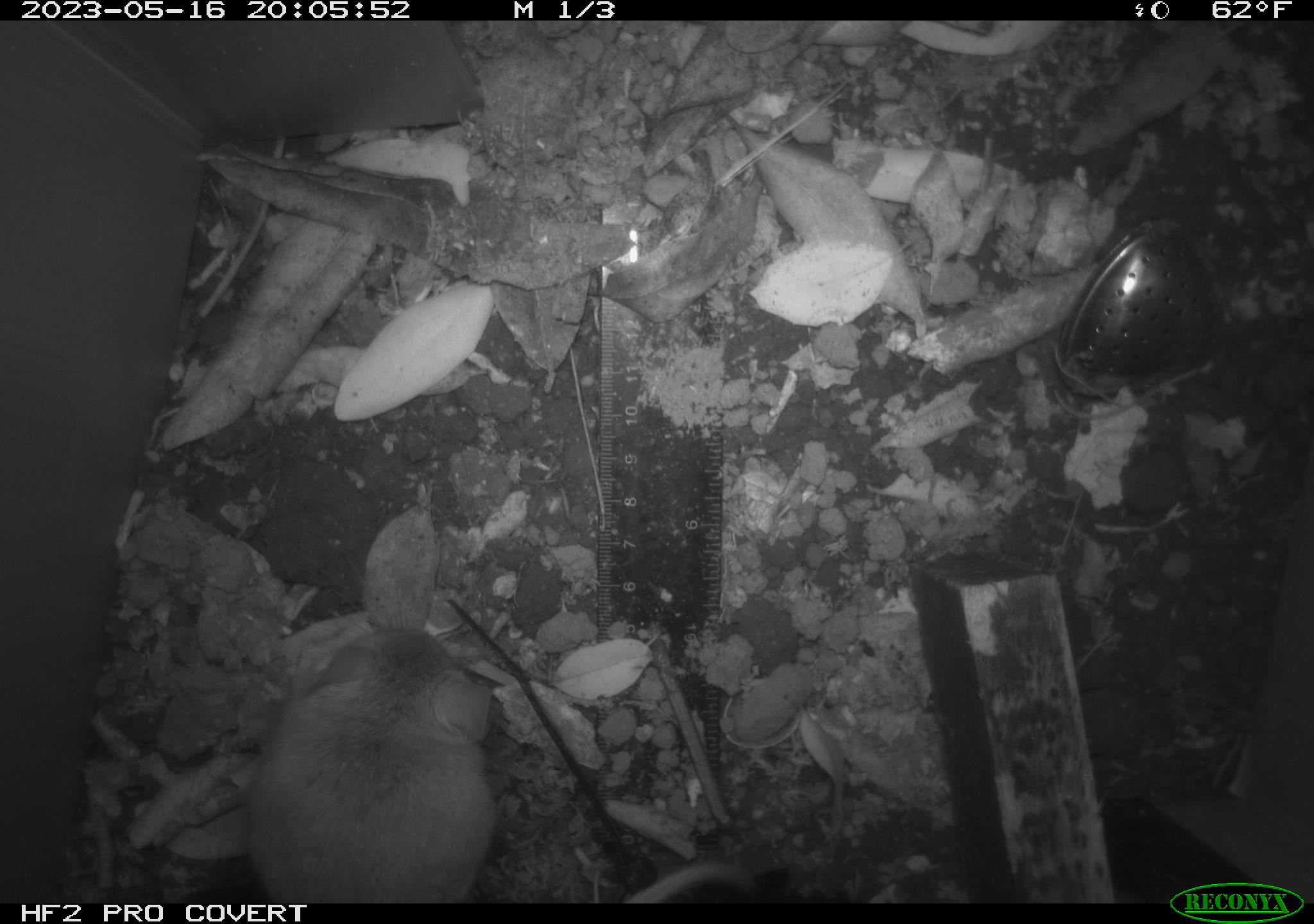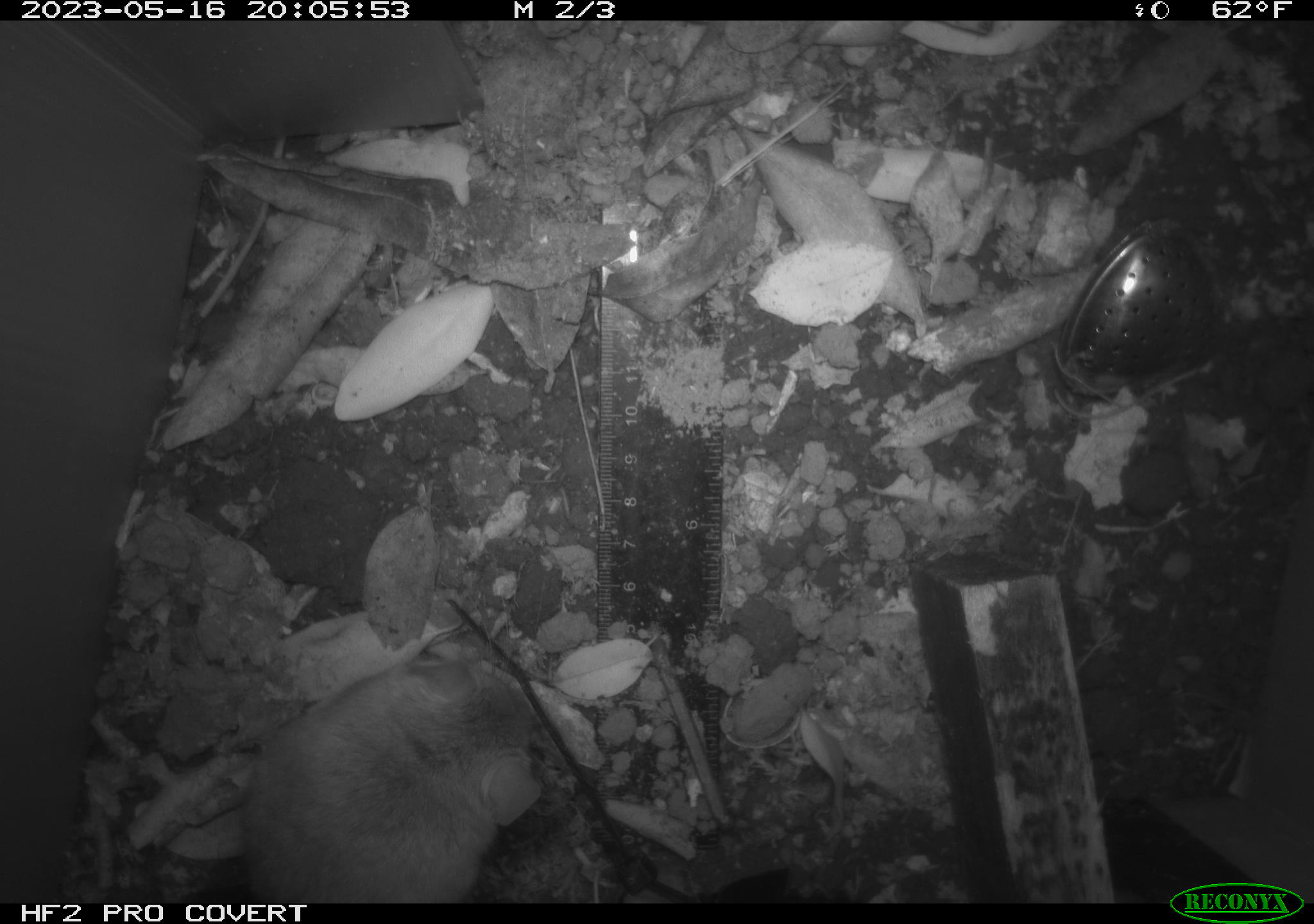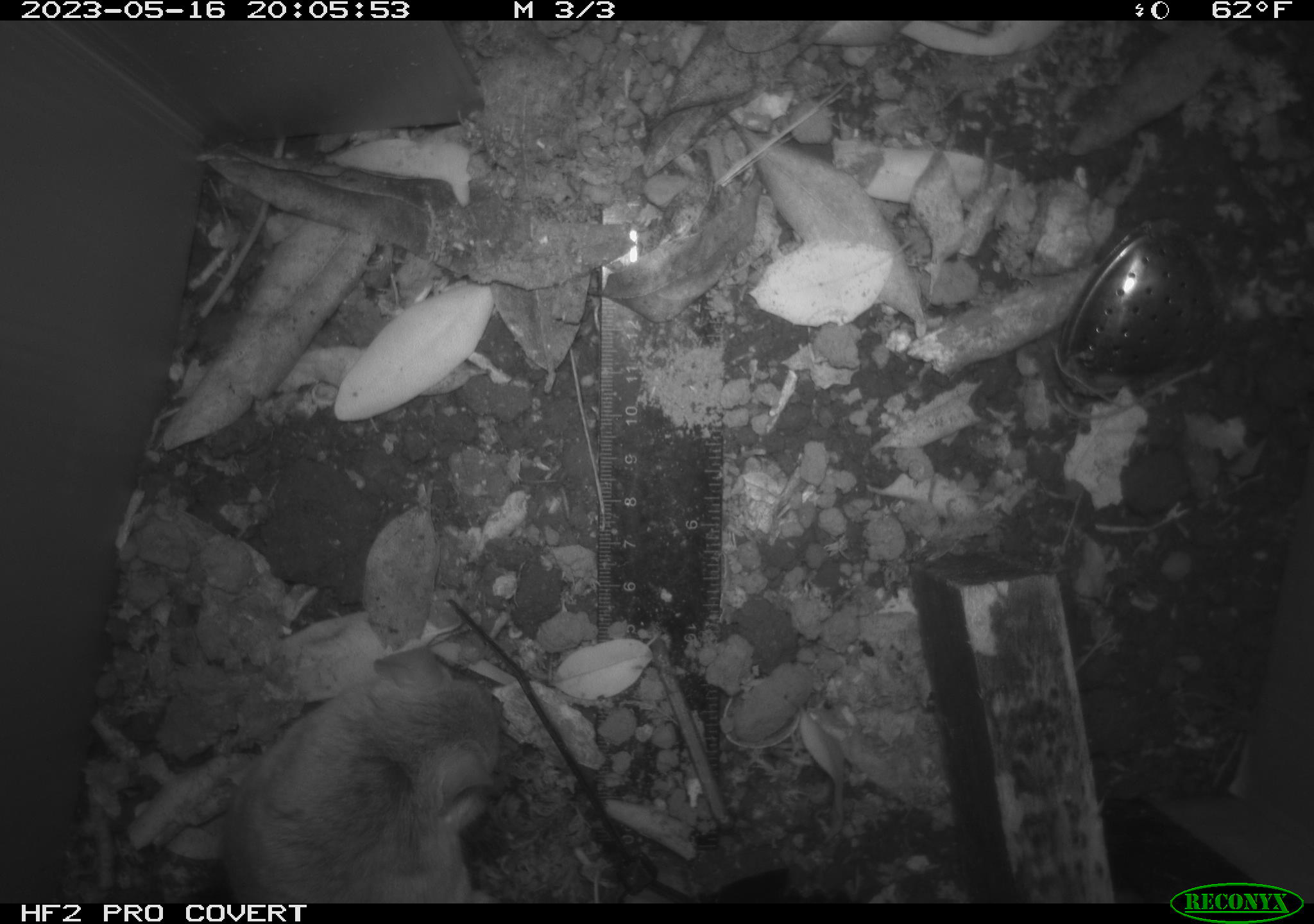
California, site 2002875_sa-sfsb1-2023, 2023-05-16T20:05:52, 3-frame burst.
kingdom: Animalia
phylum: Chordata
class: Mammalia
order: Rodentia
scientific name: Rodentia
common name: mouse species